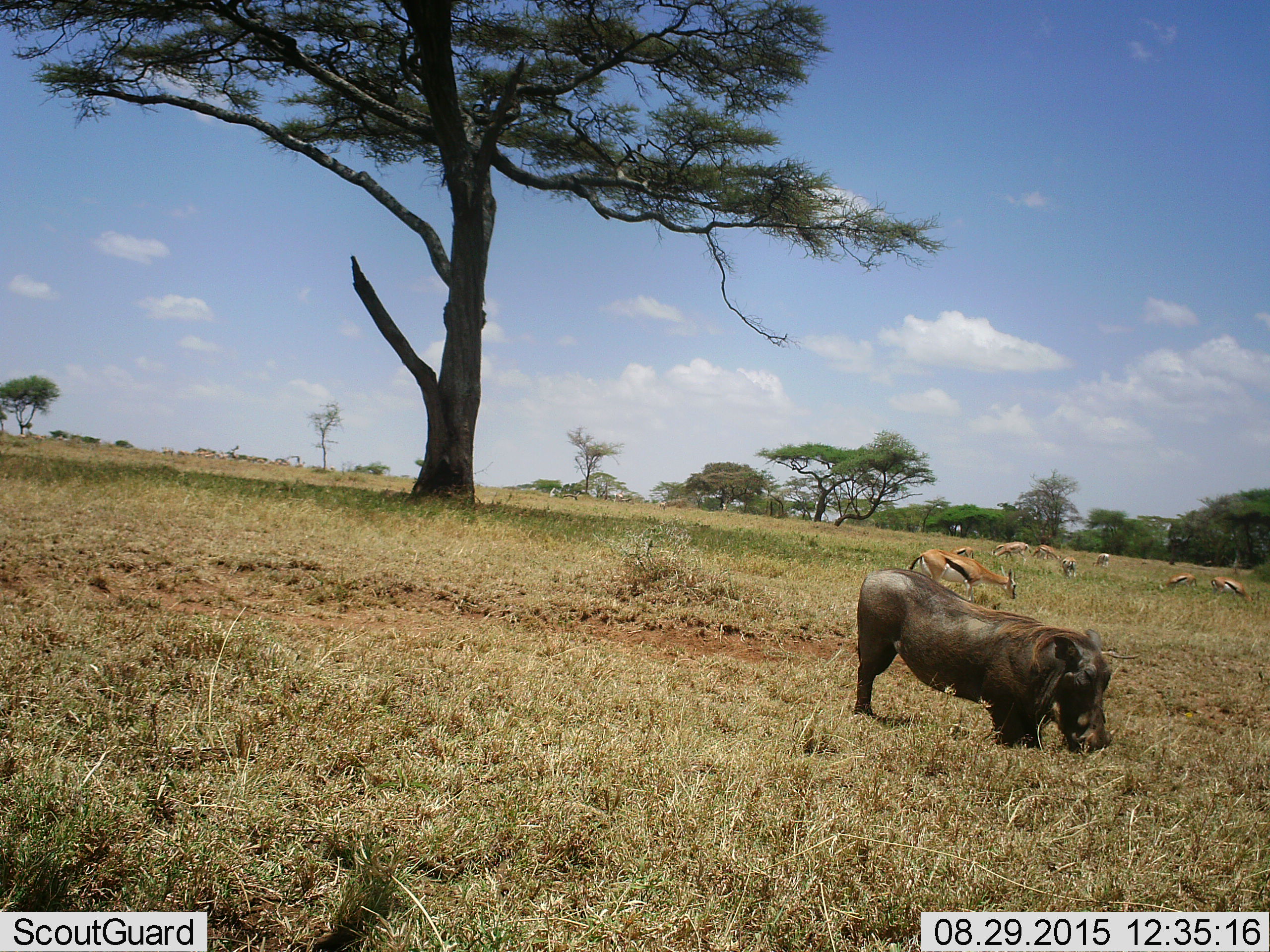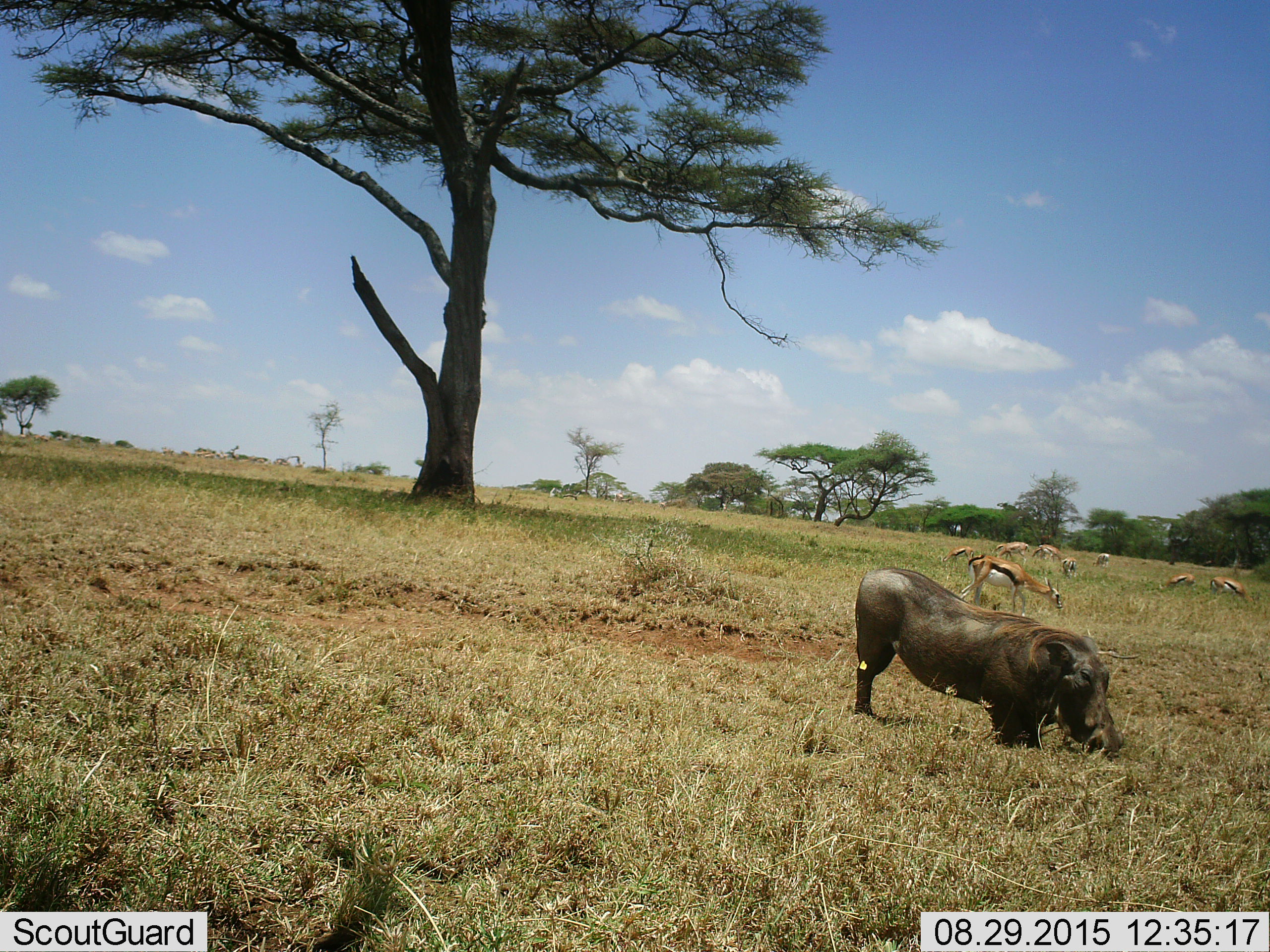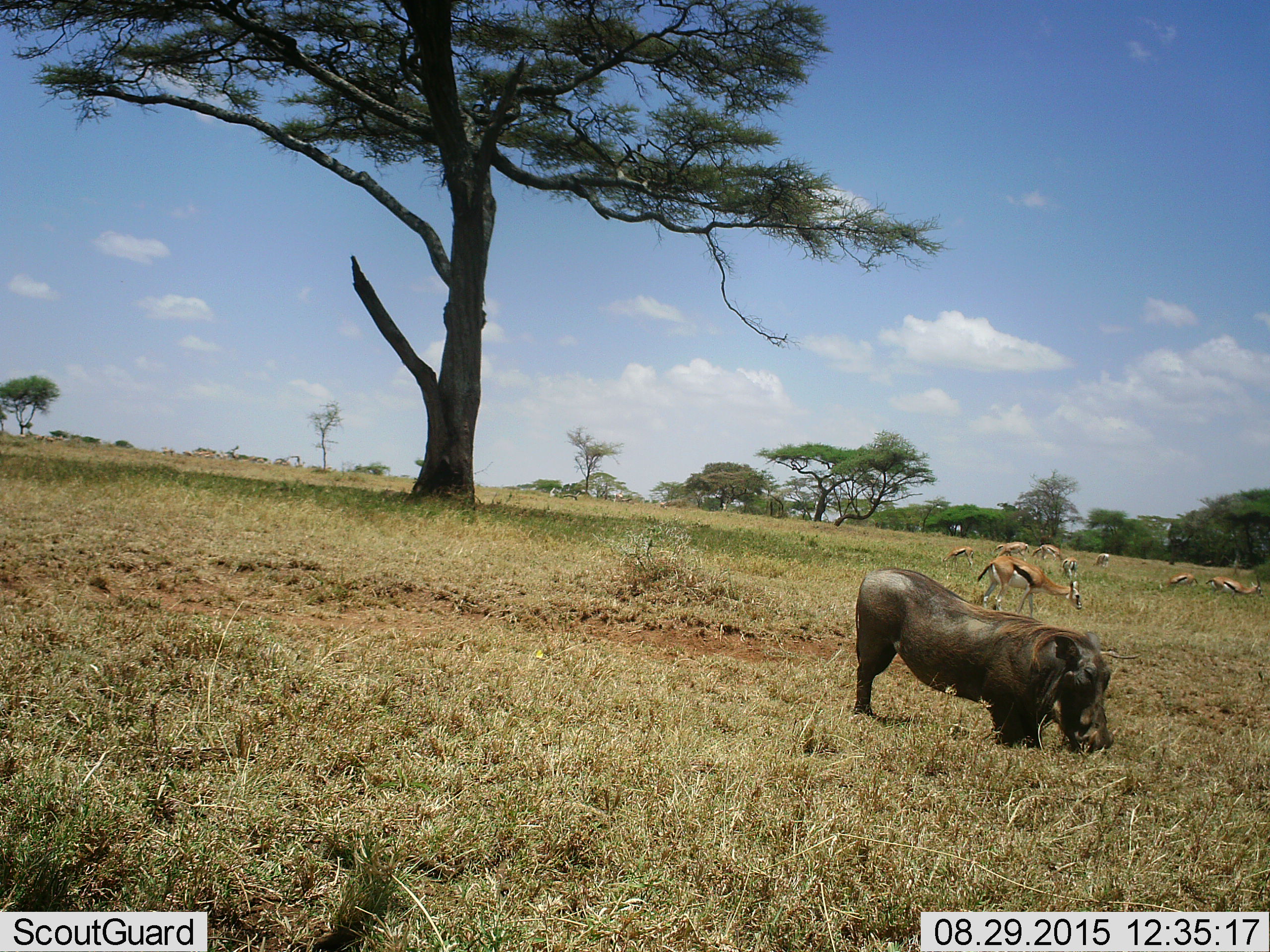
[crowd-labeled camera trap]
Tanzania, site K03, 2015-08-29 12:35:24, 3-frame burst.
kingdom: Animalia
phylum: Chordata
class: Mammalia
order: Artiodactyla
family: Bovidae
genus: Eudorcas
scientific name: Eudorcas thomsonii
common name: thomson's gazelle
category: gazellethomsons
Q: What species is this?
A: Gazellethomsons (thomson's gazelle) (Eudorcas thomsonii).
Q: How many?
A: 8.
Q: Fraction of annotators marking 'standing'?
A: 38%.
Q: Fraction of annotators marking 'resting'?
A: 0%.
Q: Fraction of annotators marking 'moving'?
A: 38%.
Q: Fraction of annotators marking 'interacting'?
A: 0%.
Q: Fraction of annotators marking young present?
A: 12%.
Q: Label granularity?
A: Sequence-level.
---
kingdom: Animalia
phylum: Chordata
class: Mammalia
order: Artiodactyla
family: Suidae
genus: Phacochoerus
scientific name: Phacochoerus africanus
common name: warthog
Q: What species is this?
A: Warthog (Phacochoerus africanus).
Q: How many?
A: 1.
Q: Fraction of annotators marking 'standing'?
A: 22%.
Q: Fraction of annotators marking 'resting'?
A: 0%.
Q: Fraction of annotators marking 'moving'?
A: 0%.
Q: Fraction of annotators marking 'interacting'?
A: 0%.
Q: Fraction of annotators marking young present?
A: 0%.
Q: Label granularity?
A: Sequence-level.